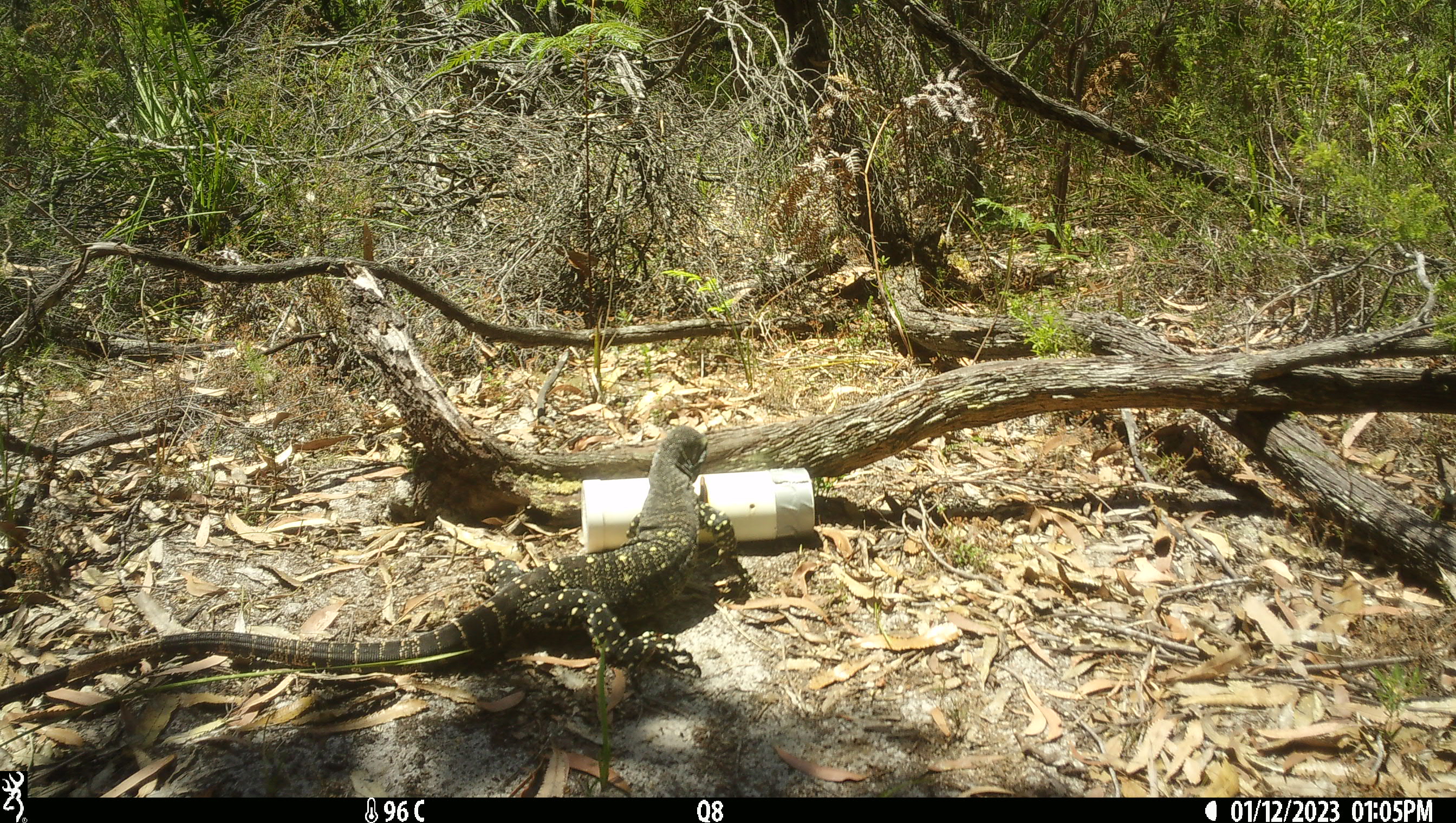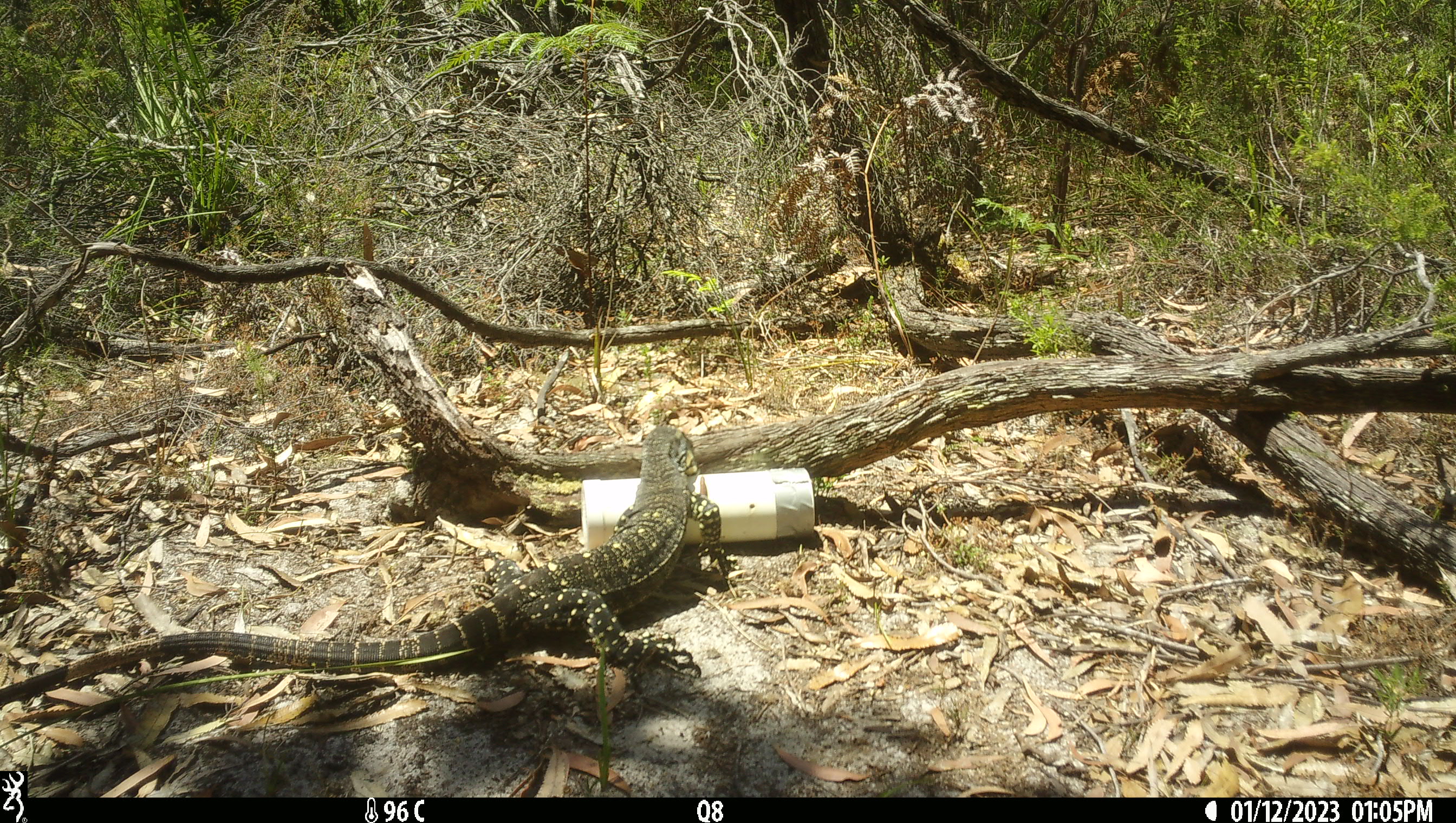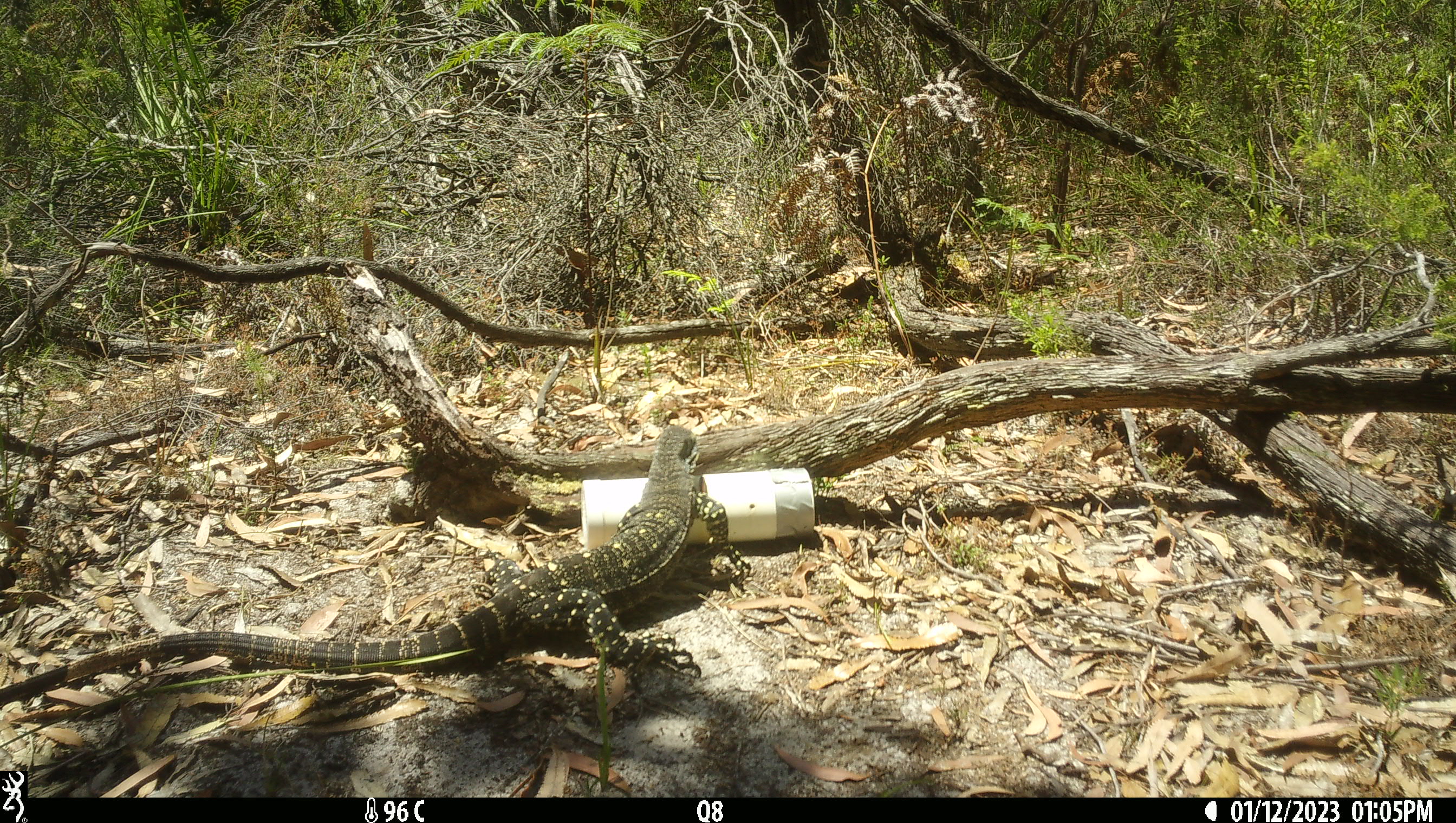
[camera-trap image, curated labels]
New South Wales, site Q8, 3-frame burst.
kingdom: Animalia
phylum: Chordata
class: Reptilia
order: Squamata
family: Varanidae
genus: Varanus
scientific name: Varanus varius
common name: lace monitor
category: goanna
Goanna (lace monitor) (Varanus varius).